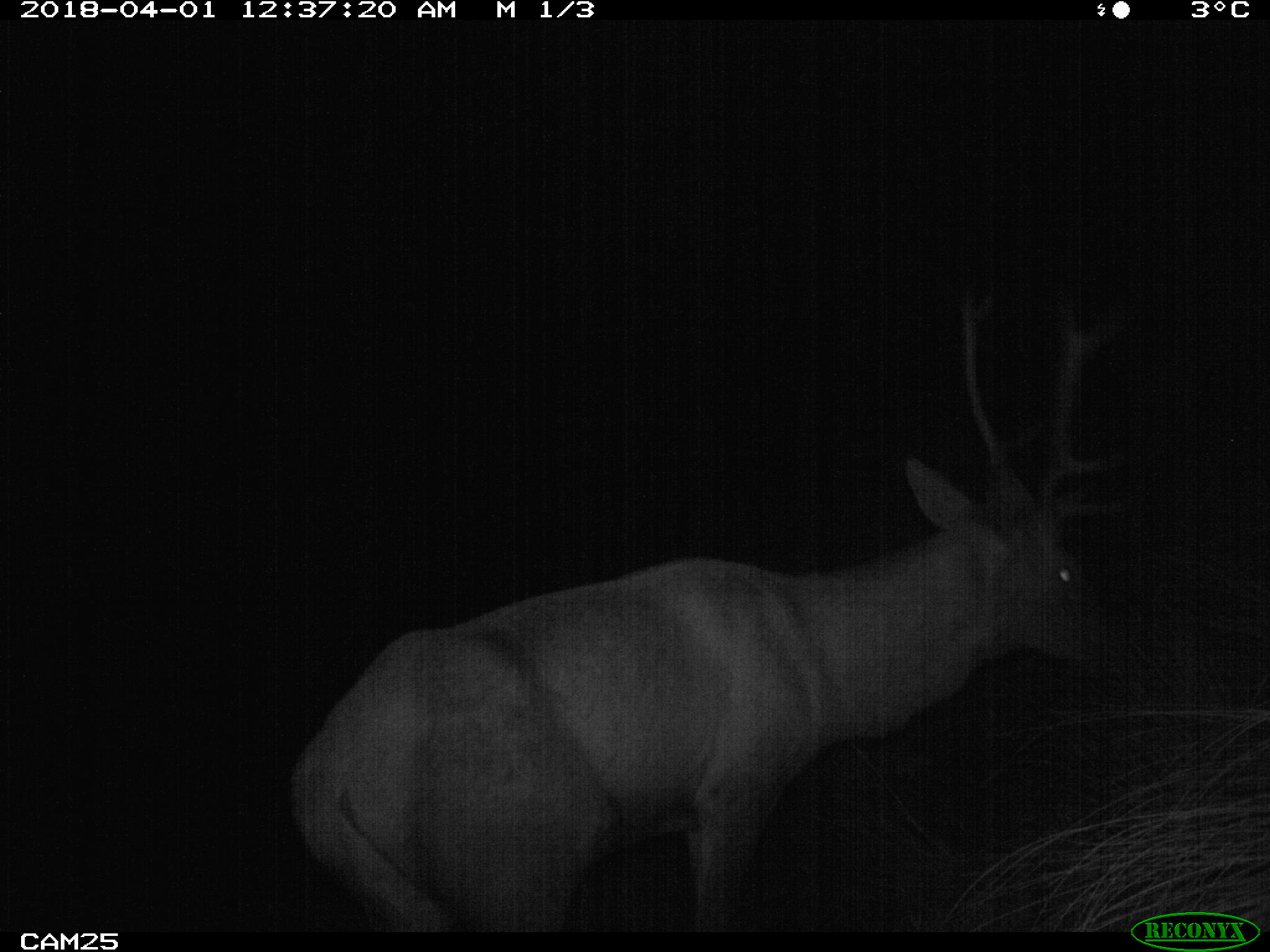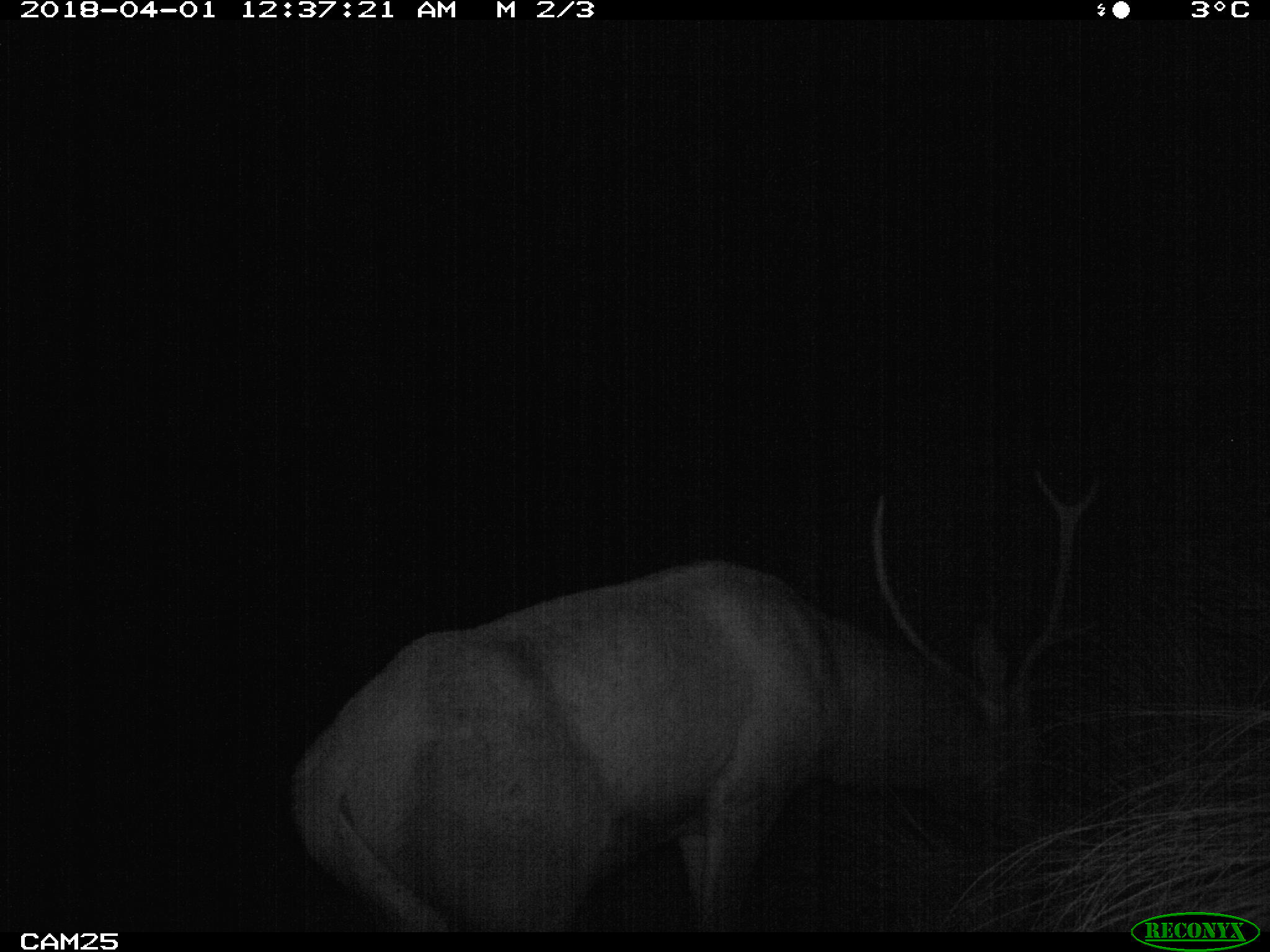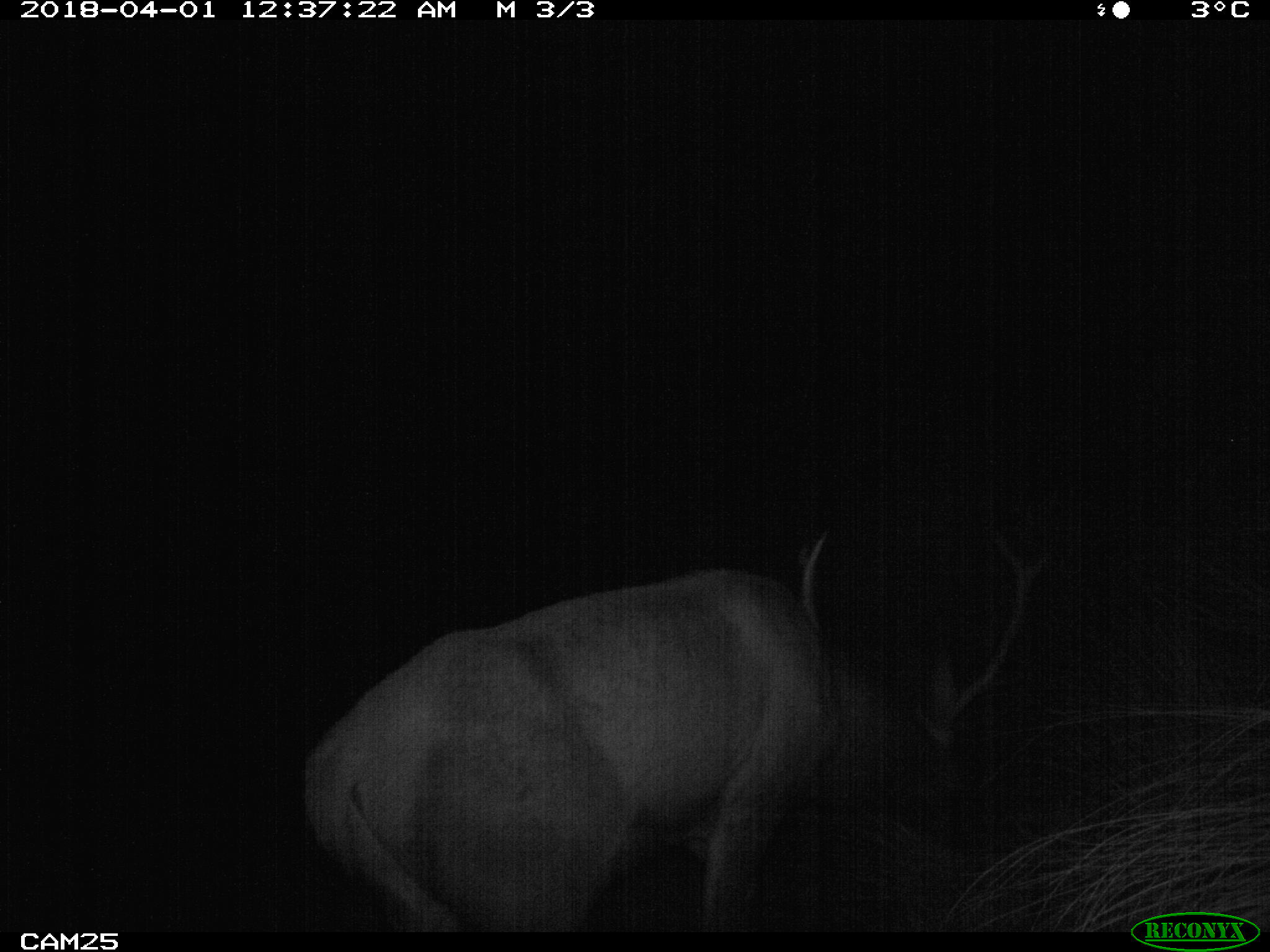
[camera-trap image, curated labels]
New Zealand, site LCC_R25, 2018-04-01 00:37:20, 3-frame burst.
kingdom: Animalia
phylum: Chordata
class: Mammalia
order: Artiodactyla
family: Cervidae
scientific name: Cervidae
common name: deer